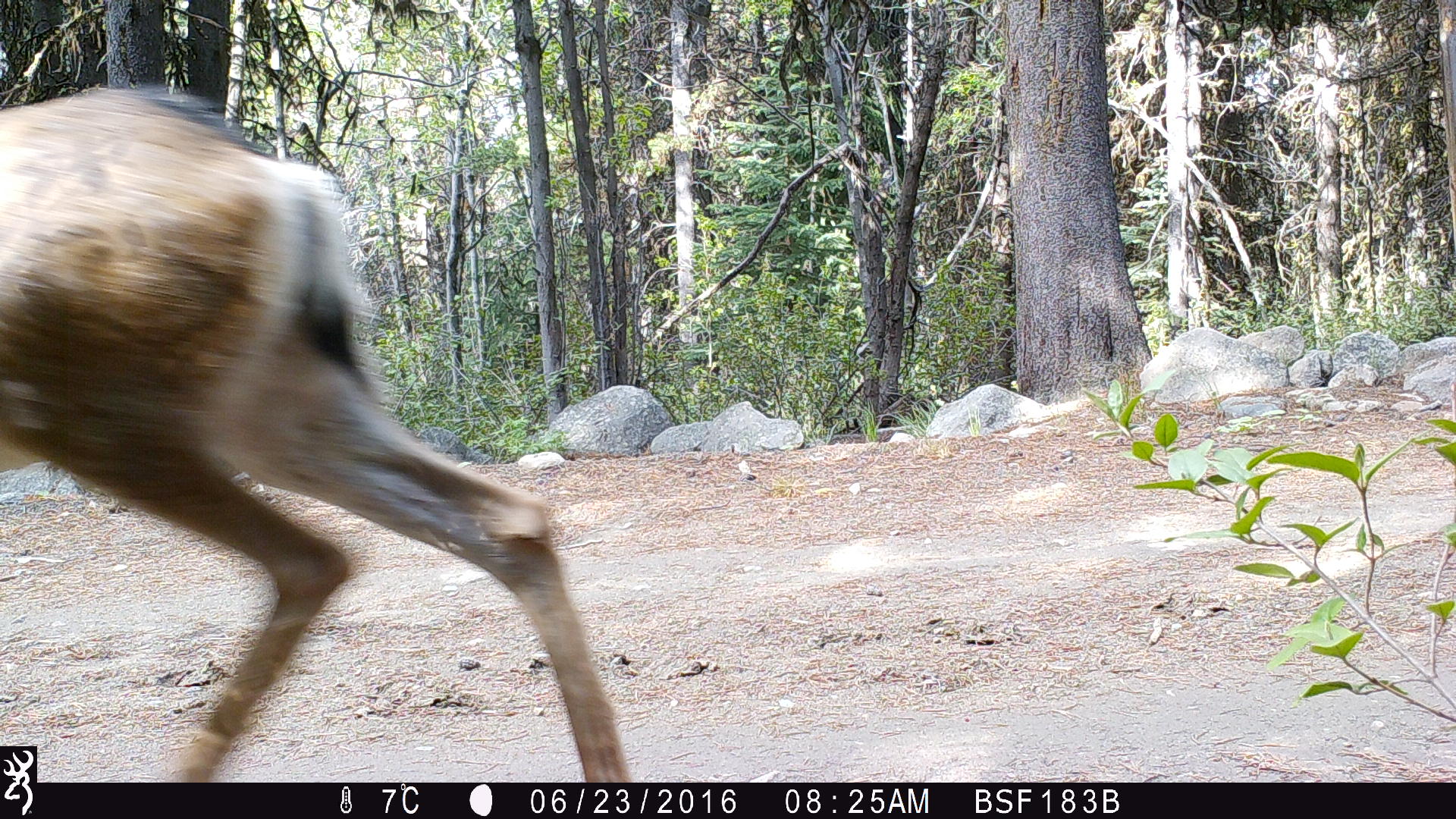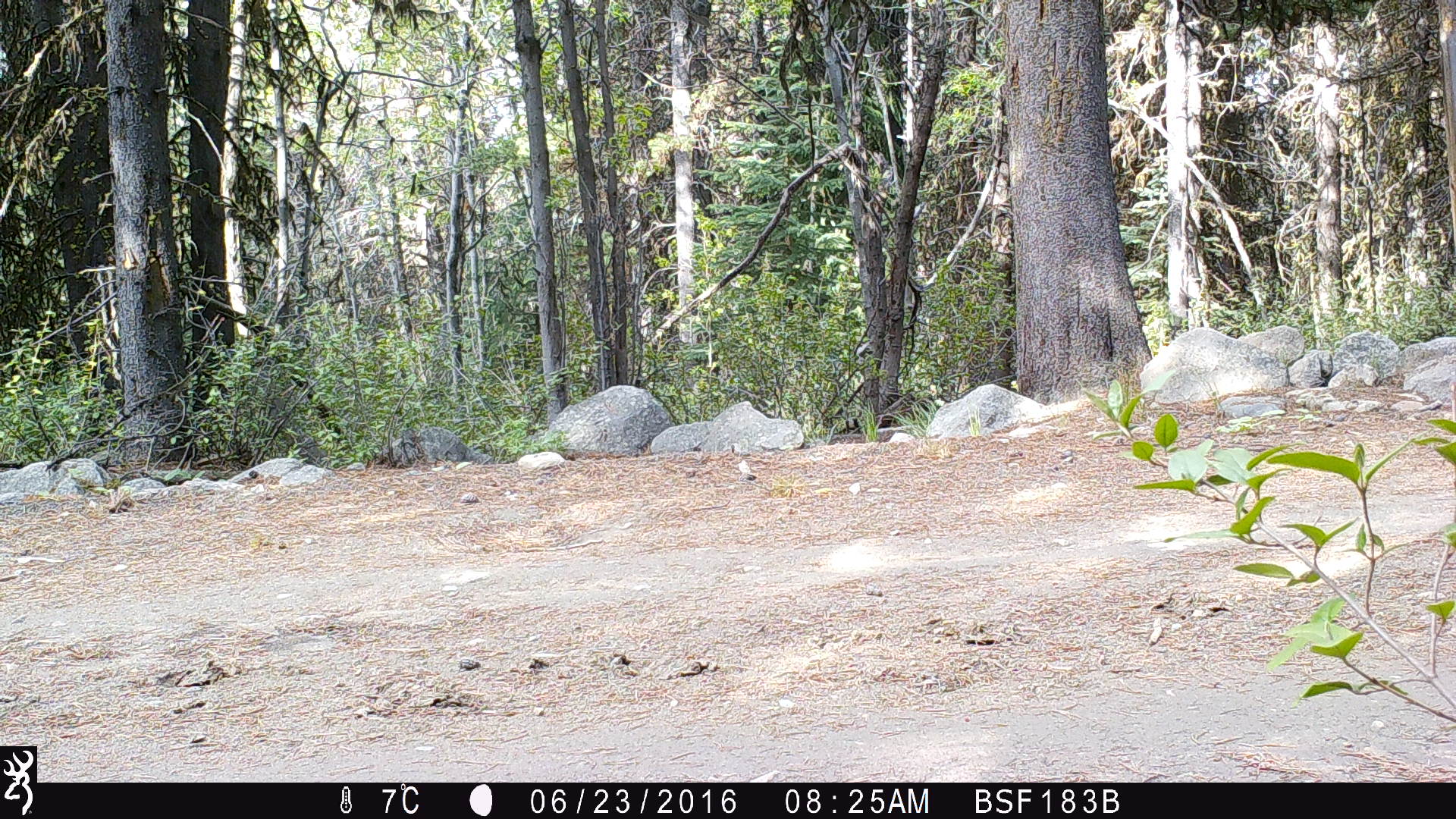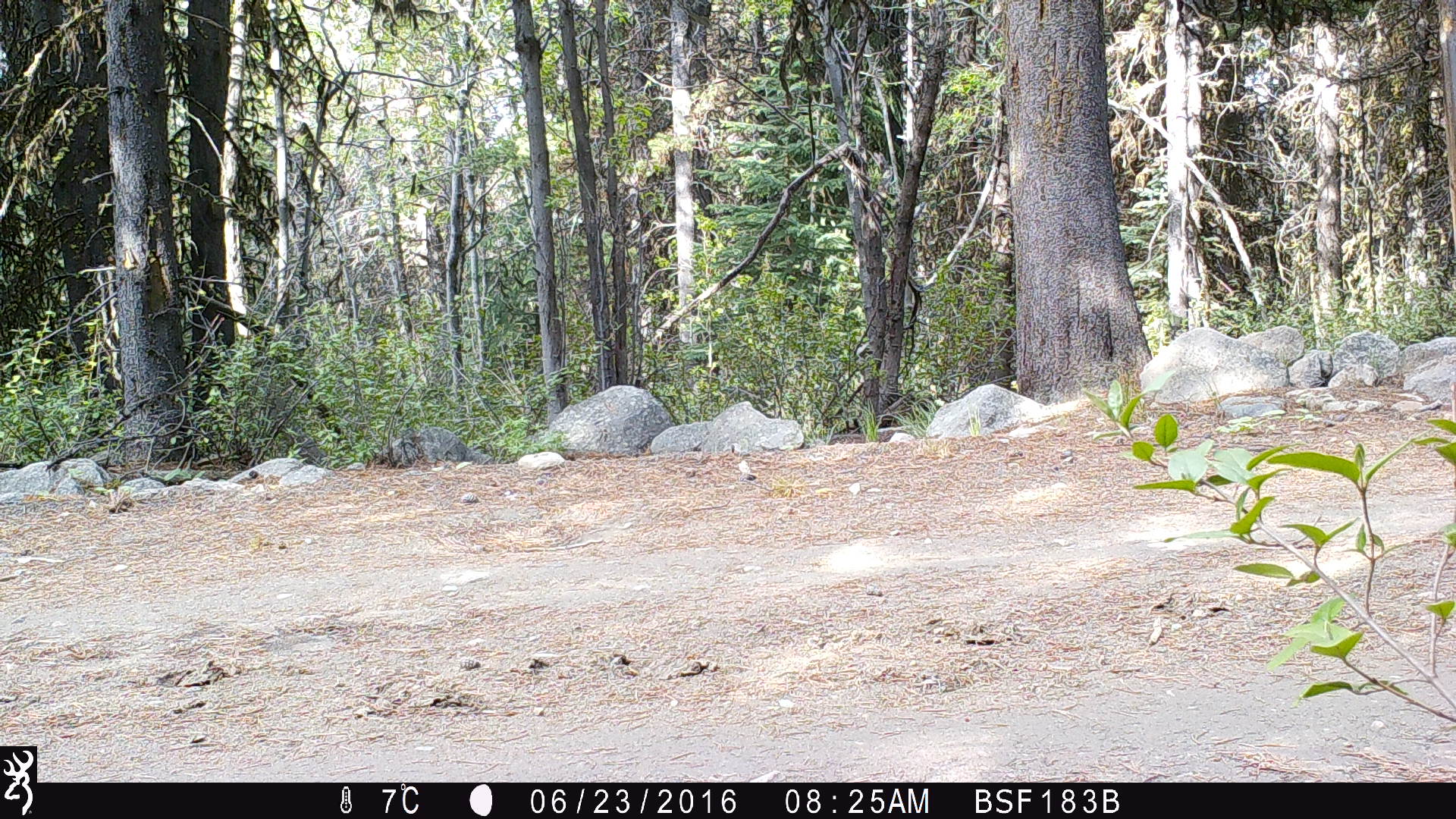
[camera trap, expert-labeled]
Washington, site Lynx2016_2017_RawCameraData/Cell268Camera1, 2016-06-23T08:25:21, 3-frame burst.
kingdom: Animalia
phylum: Chordata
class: Mammalia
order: Artiodactyla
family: Cervidae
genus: Odocoileus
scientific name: Odocoileus hemionus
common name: mule deer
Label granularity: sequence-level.